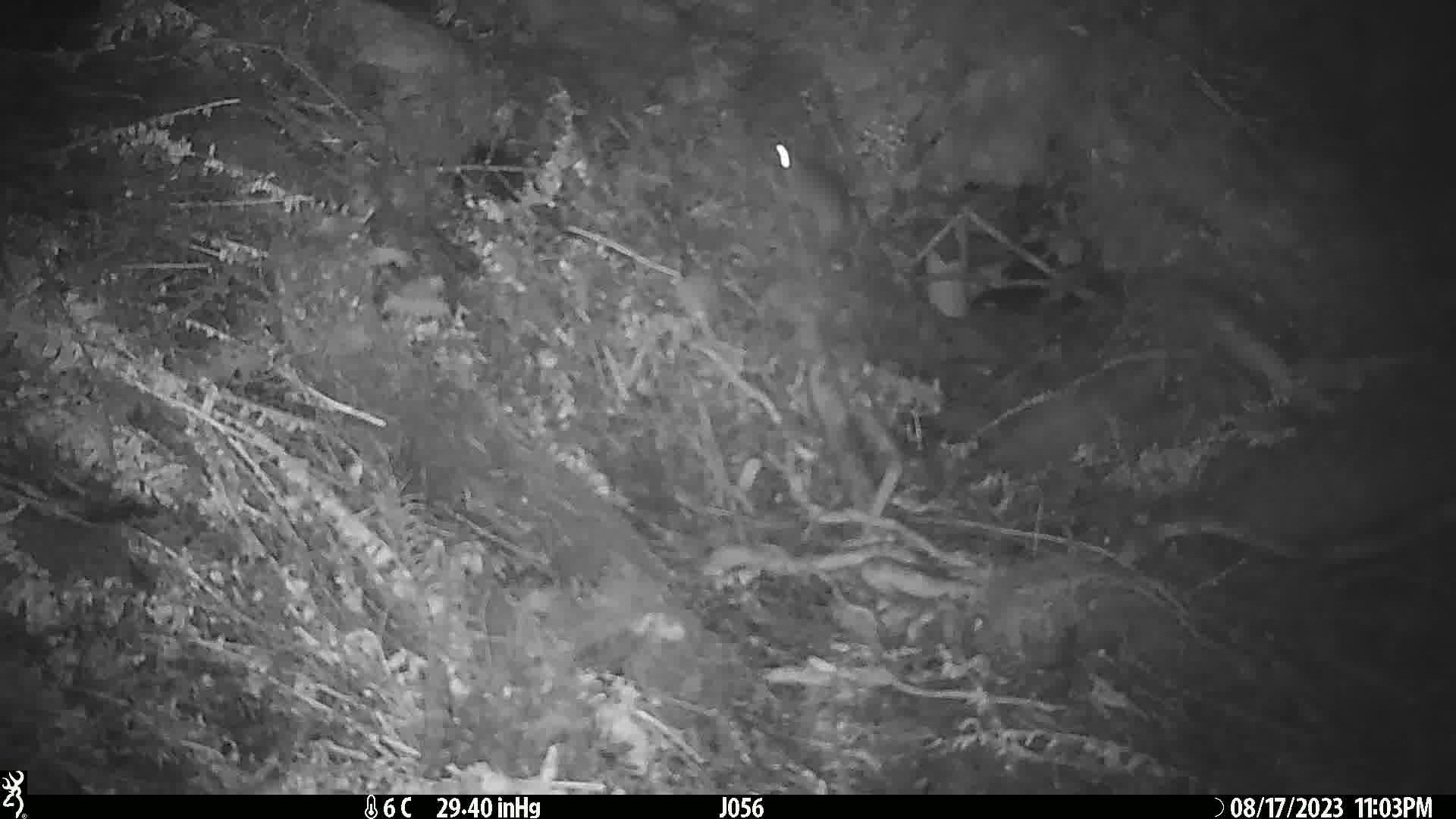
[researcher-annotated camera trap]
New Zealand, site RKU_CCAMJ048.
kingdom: Animalia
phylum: Chordata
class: Mammalia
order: Rodentia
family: Muridae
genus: Rattus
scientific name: Rattus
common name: rat